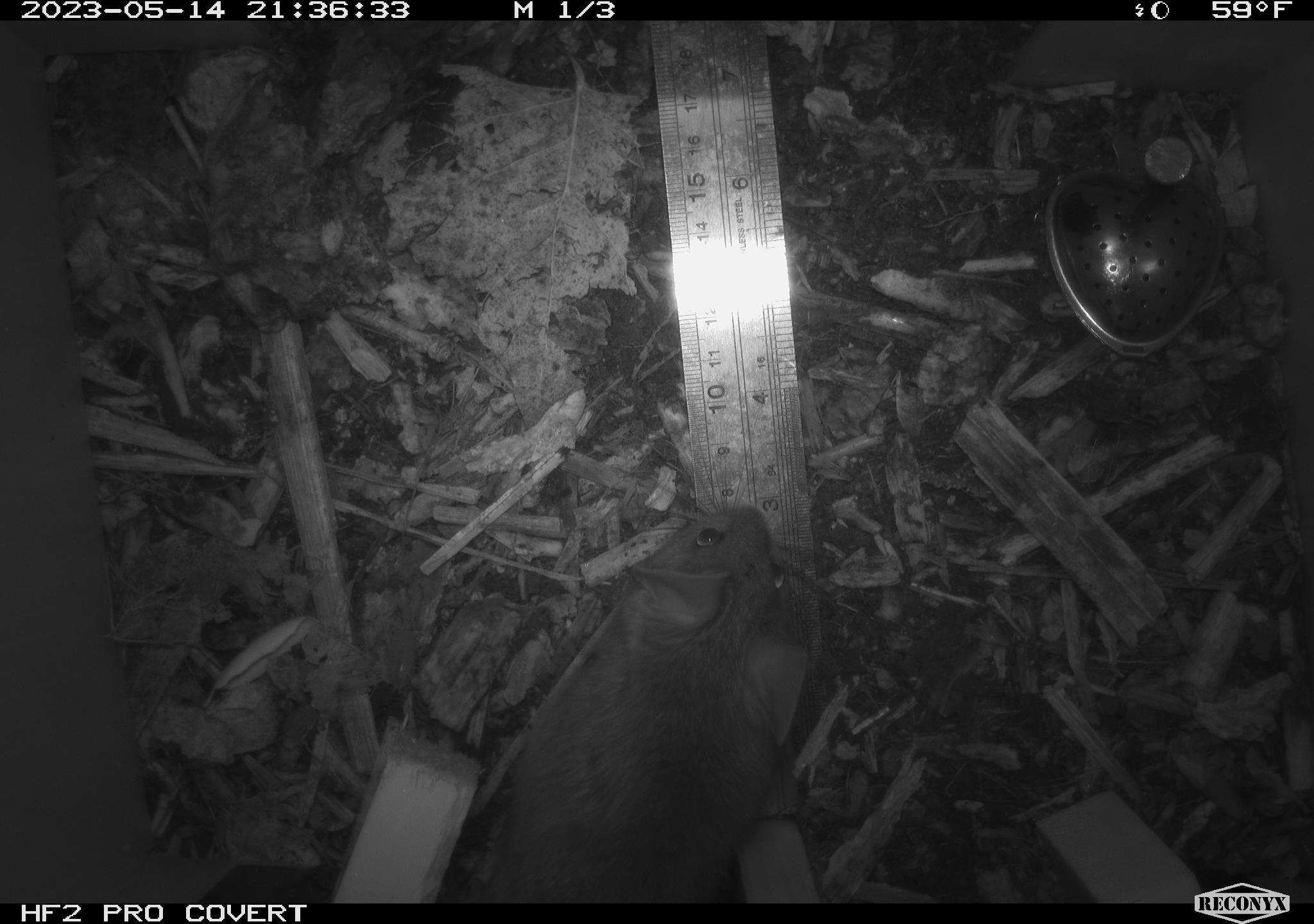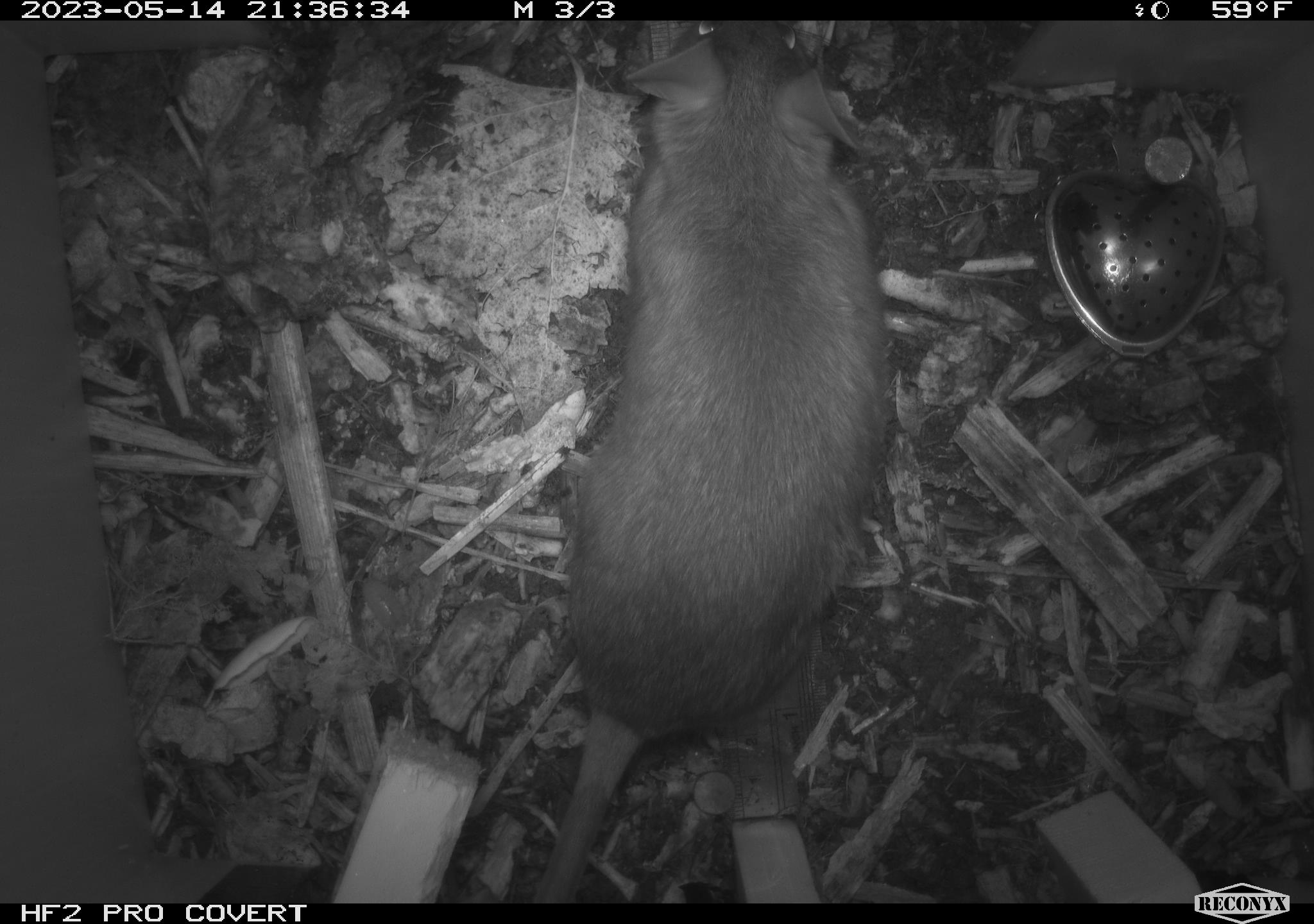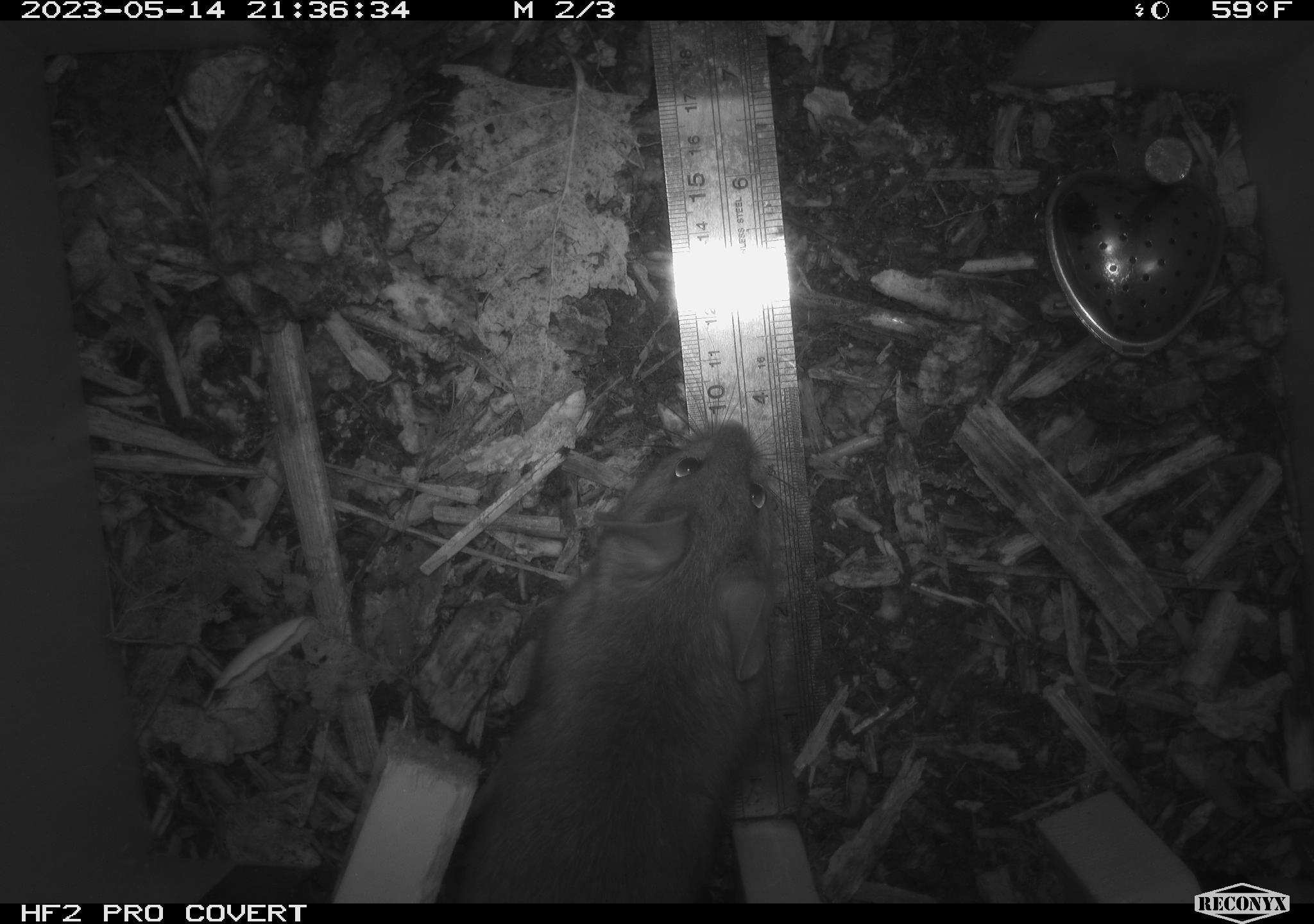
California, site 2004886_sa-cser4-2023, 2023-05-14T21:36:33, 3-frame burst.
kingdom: Animalia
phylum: Chordata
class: Mammalia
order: Rodentia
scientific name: Rodentia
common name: mouse species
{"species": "mouse species (Rodentia)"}